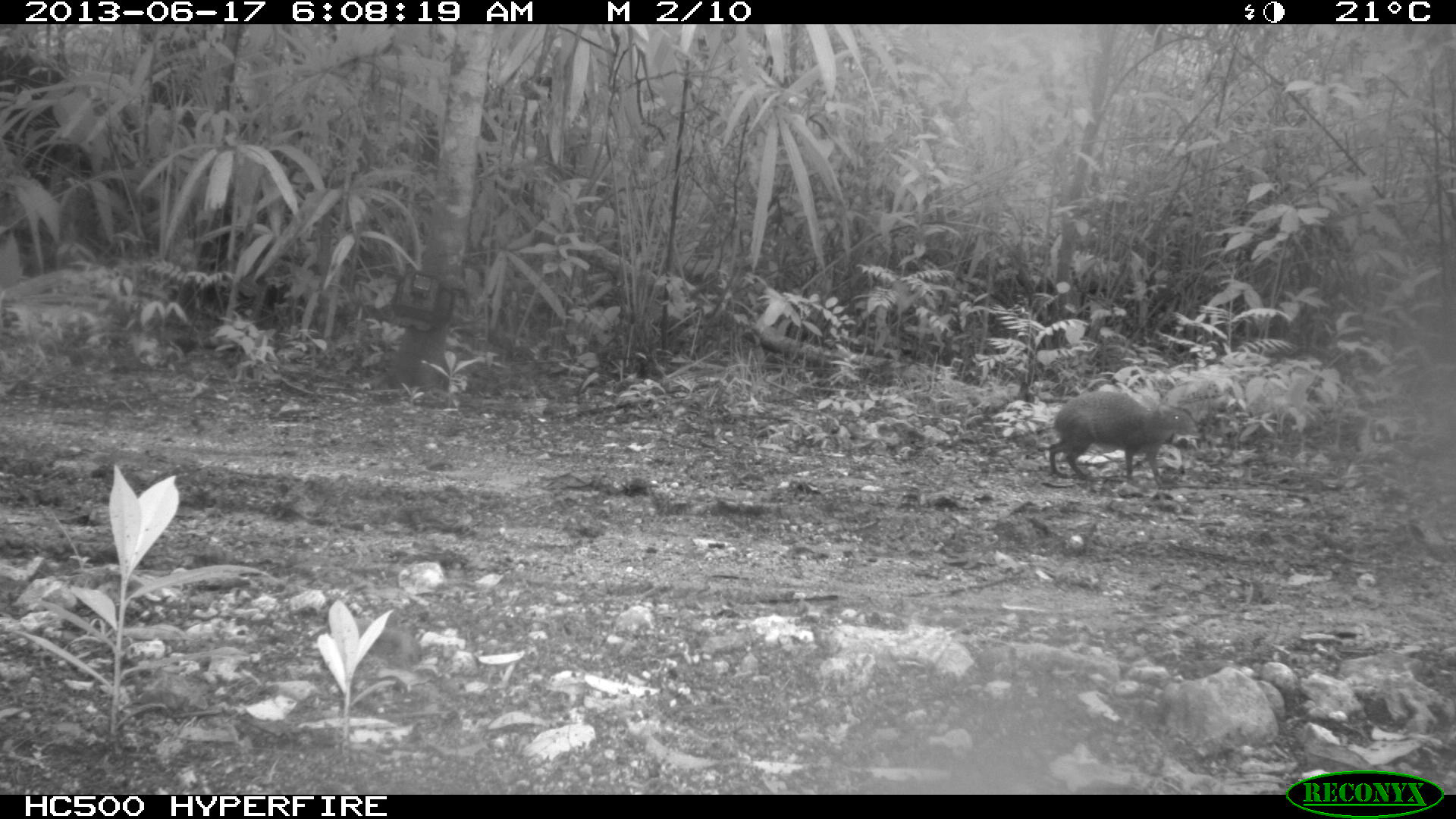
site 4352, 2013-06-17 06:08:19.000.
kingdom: Animalia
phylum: Chordata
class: Mammalia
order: Rodentia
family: Dasyproctidae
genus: Dasyprocta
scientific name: Dasyprocta punctata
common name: central american agouti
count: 1